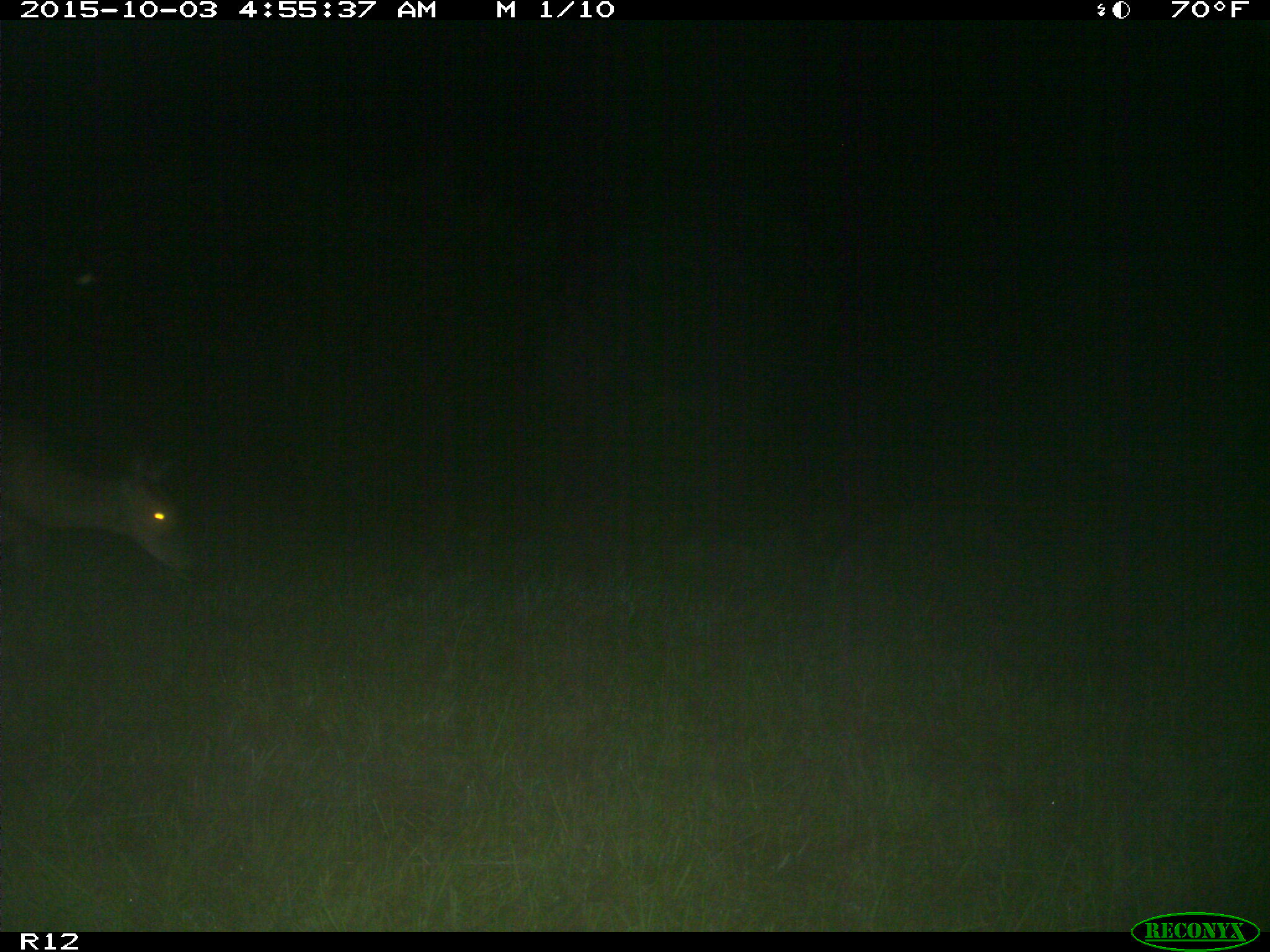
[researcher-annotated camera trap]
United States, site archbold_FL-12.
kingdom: Animalia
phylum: Chordata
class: Mammalia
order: Artiodactyla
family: Cervidae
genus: Odocoileus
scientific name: Odocoileus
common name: deer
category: unidentified deer